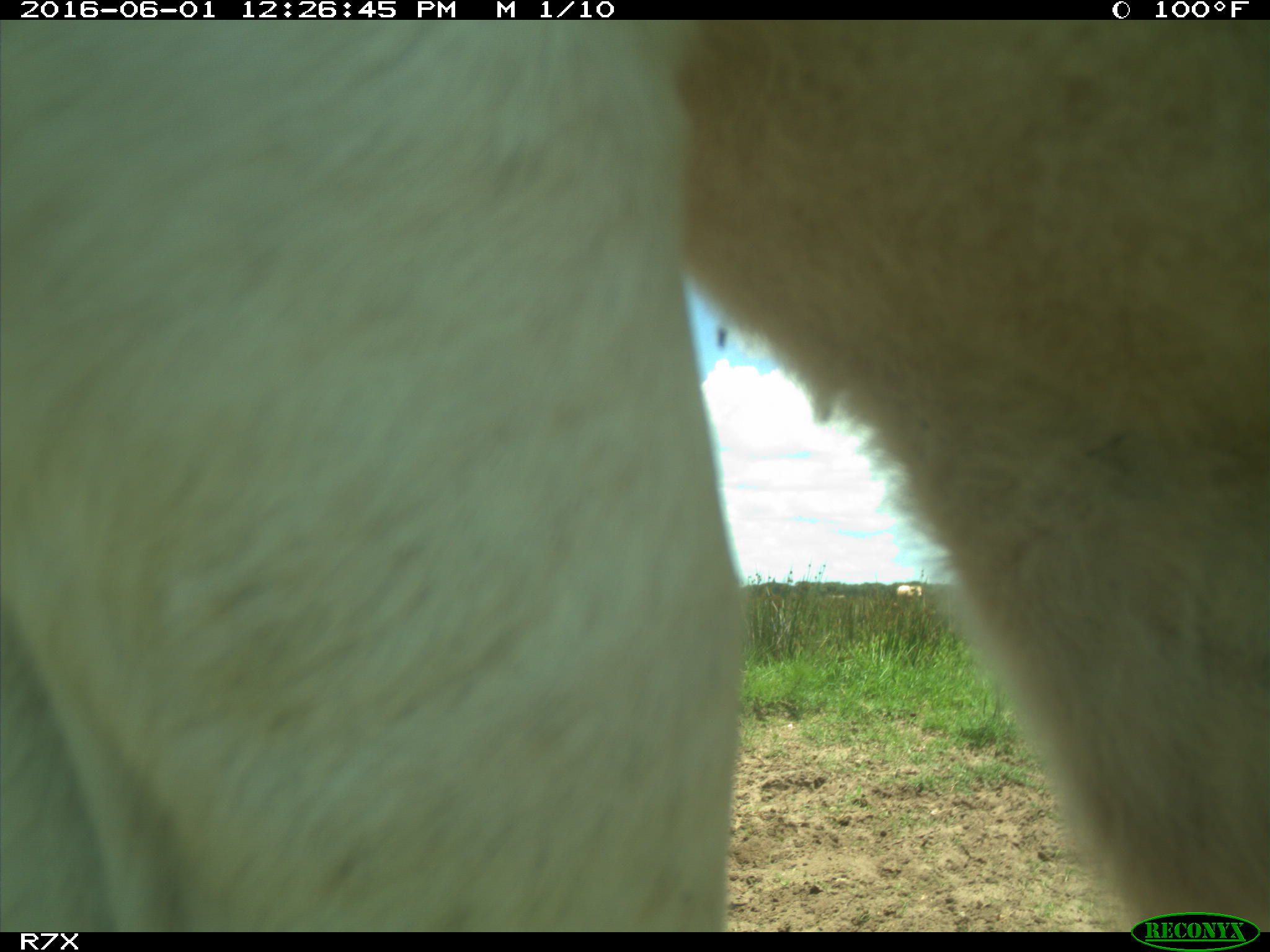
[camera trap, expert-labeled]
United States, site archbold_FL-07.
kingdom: Animalia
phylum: Chordata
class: Mammalia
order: Artiodactyla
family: Bovidae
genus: Bos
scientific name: Bos taurus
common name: domestic cow